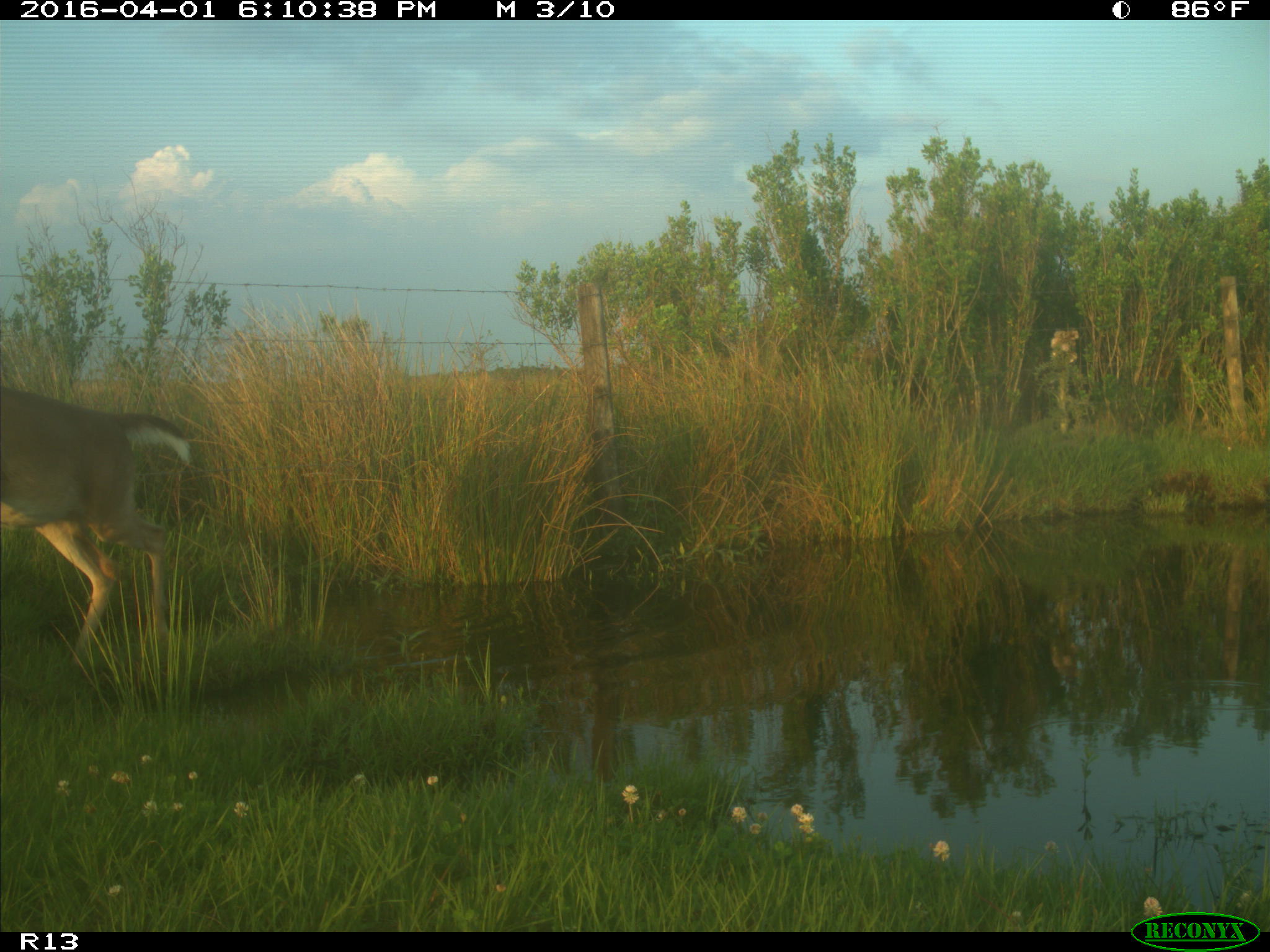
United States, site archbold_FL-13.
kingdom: Animalia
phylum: Chordata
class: Mammalia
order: Artiodactyla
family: Cervidae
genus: Odocoileus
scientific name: Odocoileus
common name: deer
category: unidentified deer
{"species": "unidentified deer (deer) (Odocoileus)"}